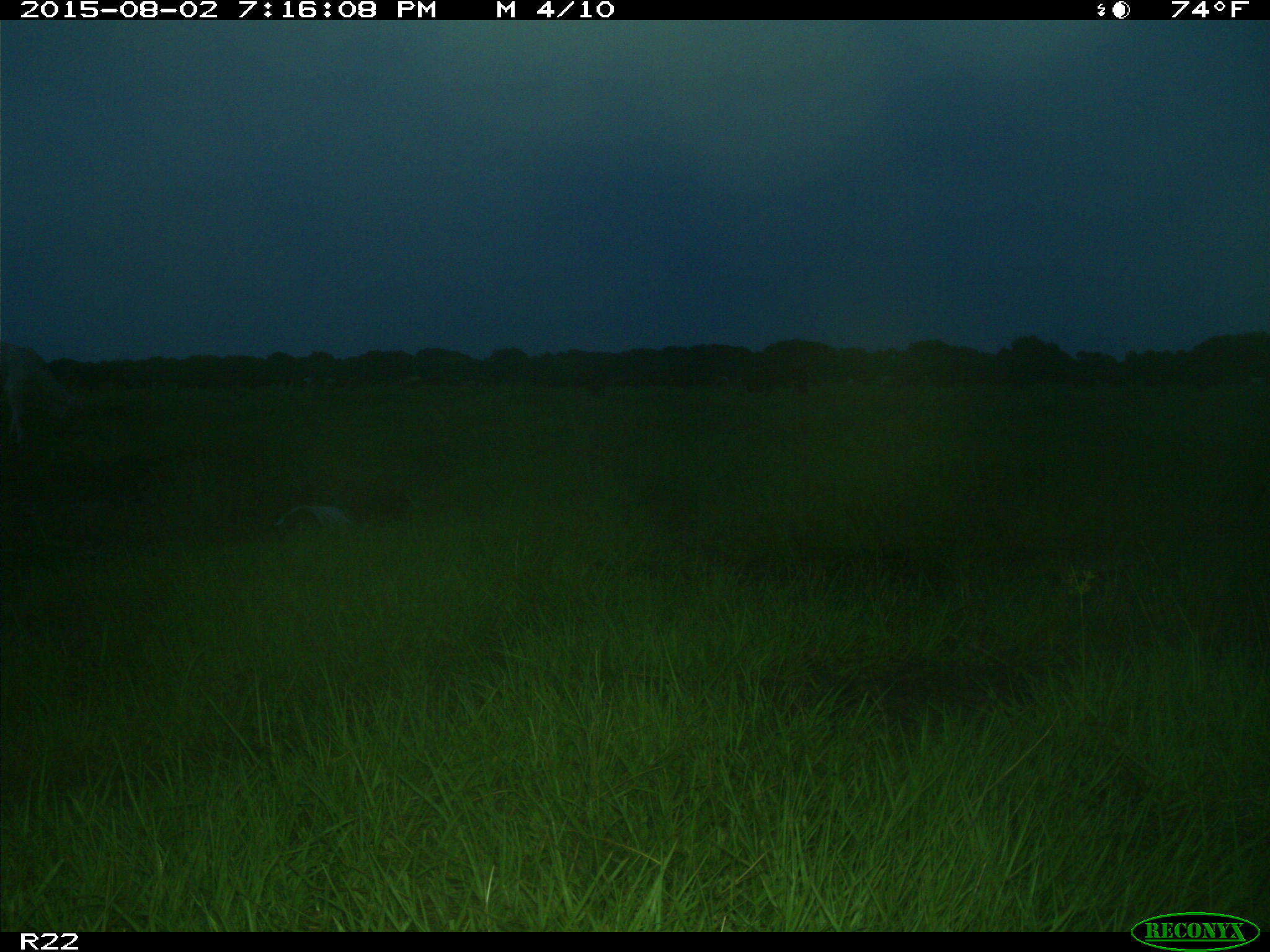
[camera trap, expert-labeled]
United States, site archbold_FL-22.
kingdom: Animalia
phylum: Chordata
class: Mammalia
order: Artiodactyla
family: Bovidae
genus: Bos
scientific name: Bos taurus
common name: domestic cow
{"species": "Bos taurus (domestic cow)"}